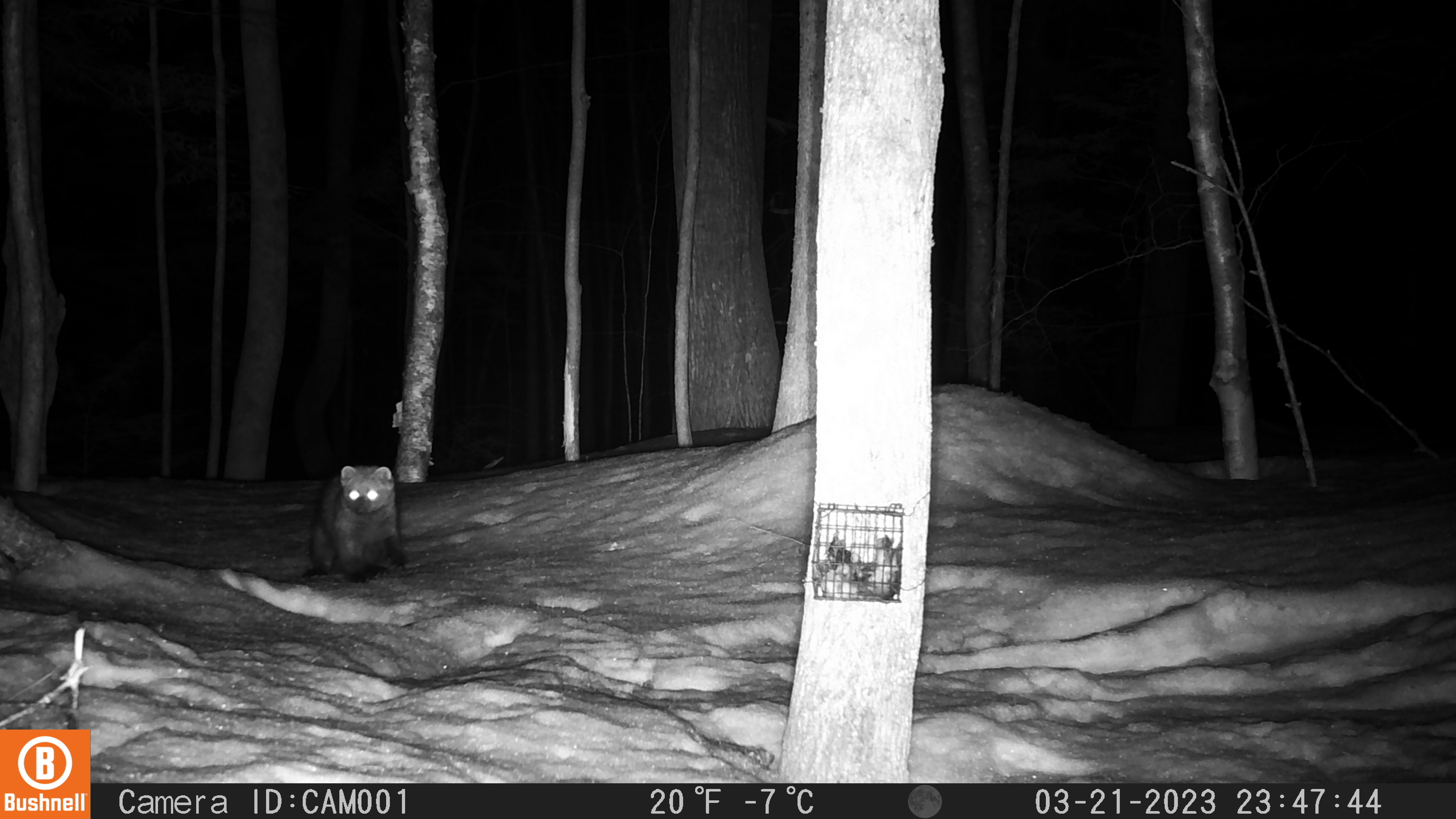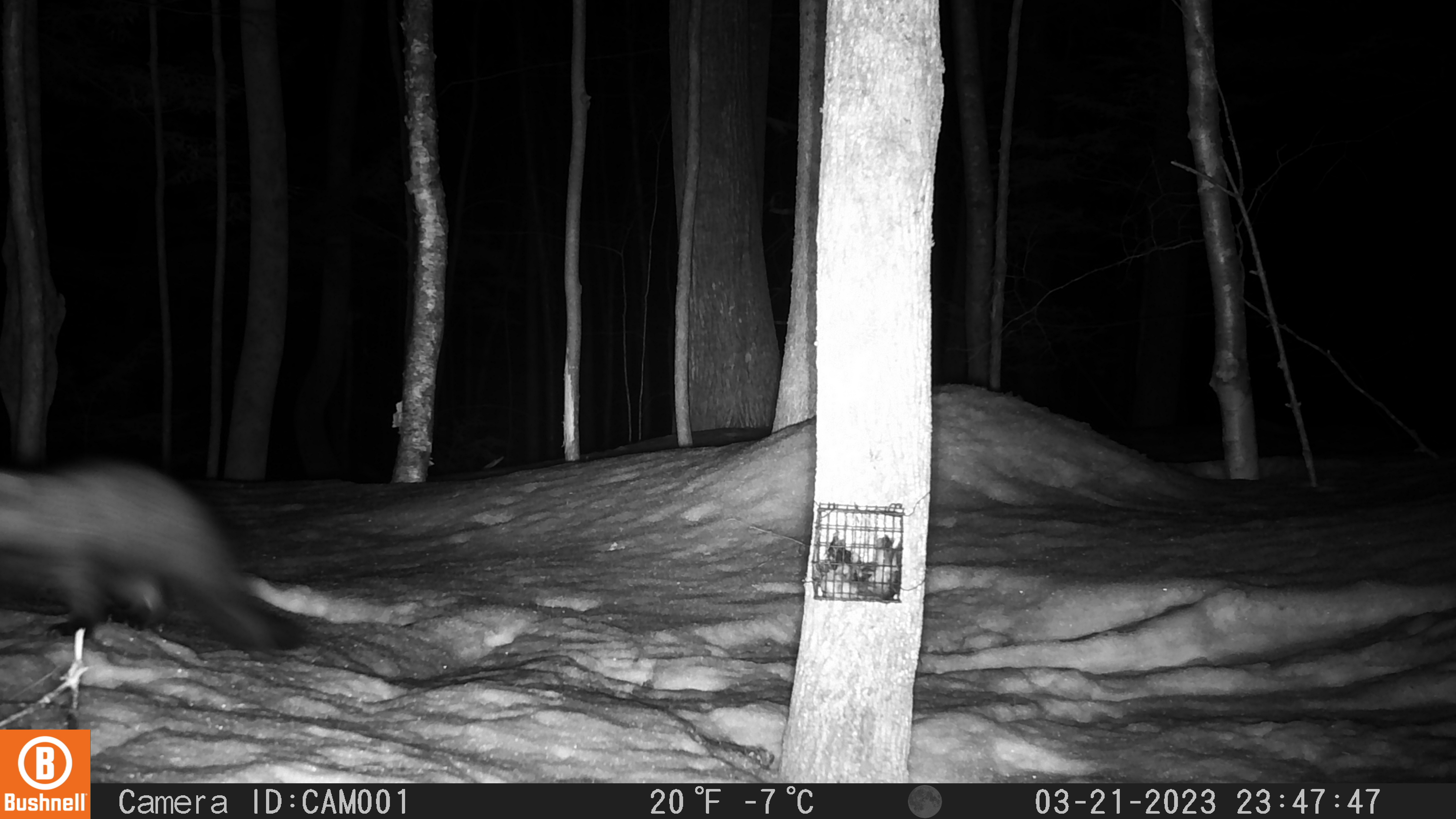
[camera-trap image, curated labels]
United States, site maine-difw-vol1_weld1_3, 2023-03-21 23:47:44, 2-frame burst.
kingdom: Animalia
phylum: Chordata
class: Mammalia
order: Carnivora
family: Mustelidae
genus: Pekania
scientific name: Pekania pennanti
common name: fisher